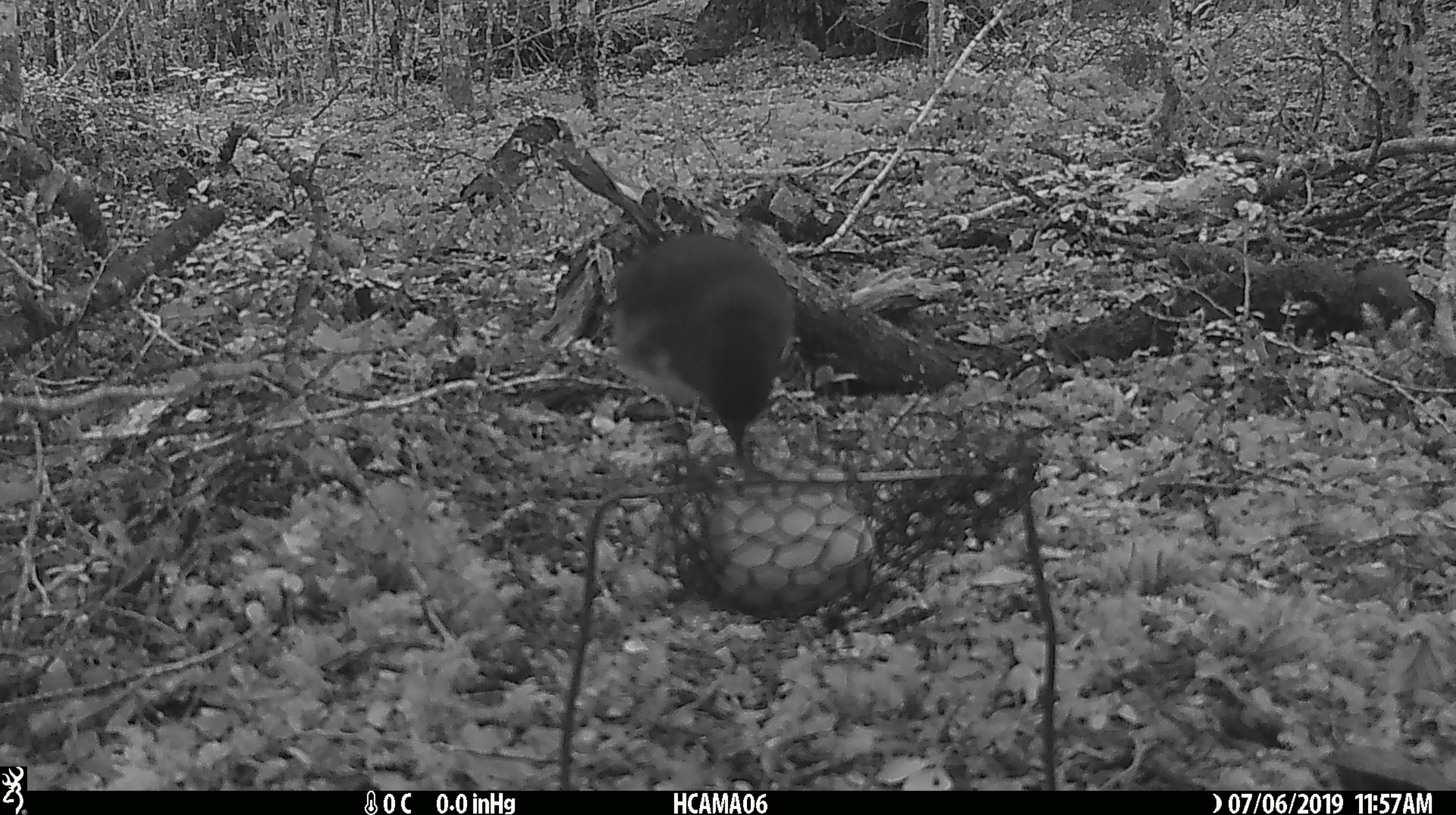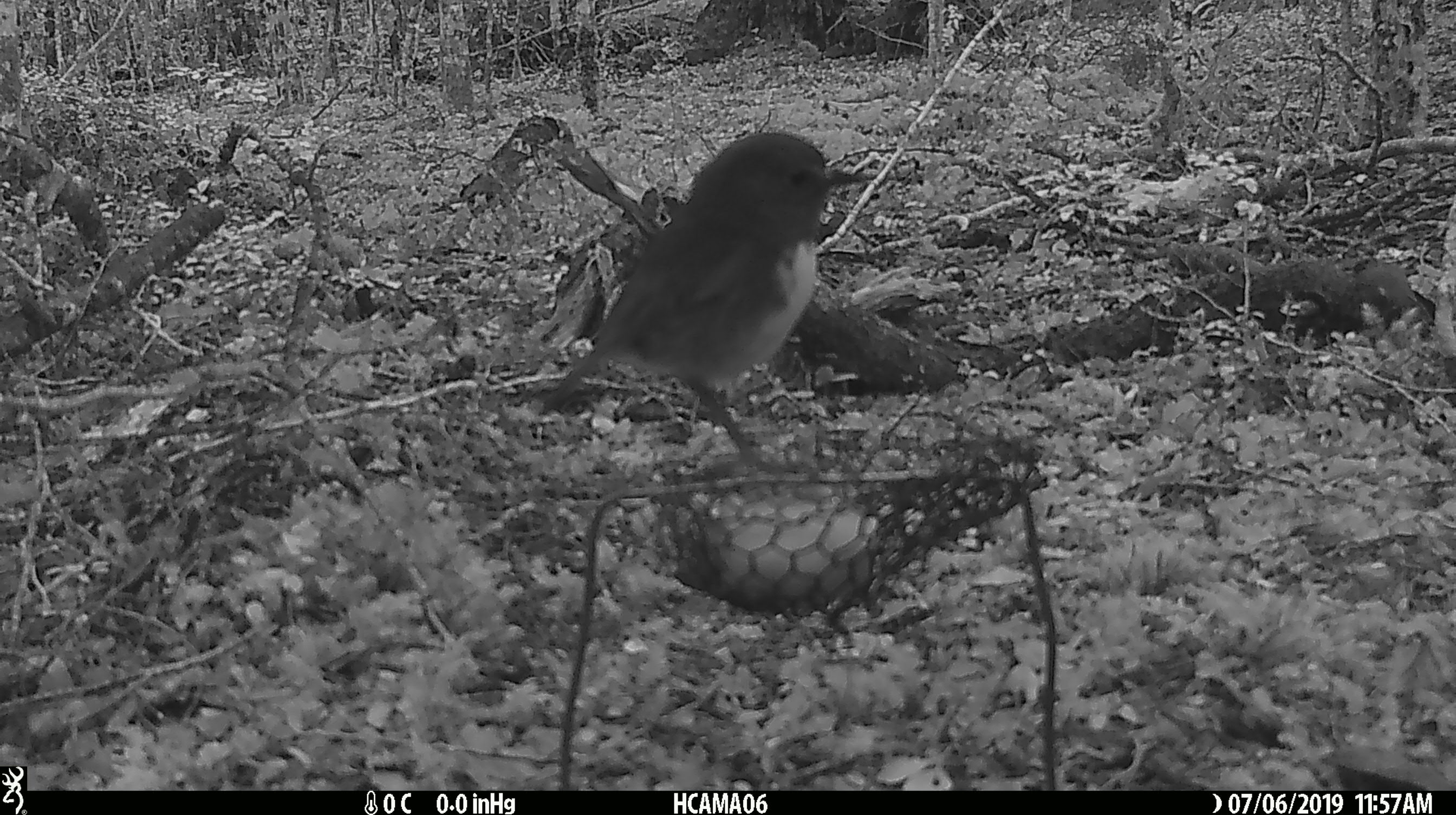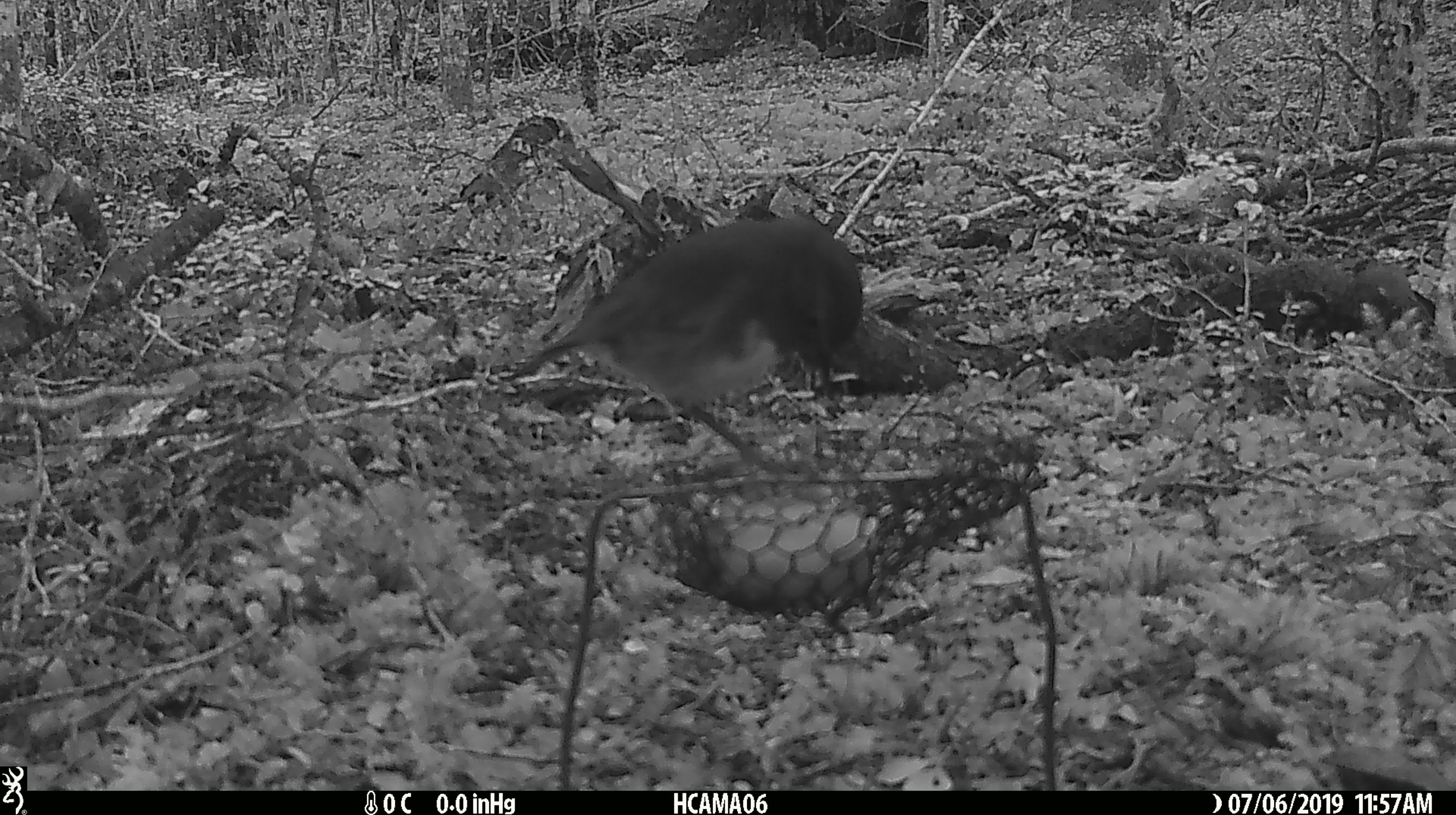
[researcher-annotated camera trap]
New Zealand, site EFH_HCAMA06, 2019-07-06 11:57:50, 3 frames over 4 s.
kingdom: Animalia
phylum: Chordata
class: Aves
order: Passeriformes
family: Petroicidae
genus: Petroica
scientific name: Petroica australis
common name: new zealand robin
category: robin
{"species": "robin (new zealand robin) (Petroica australis)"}